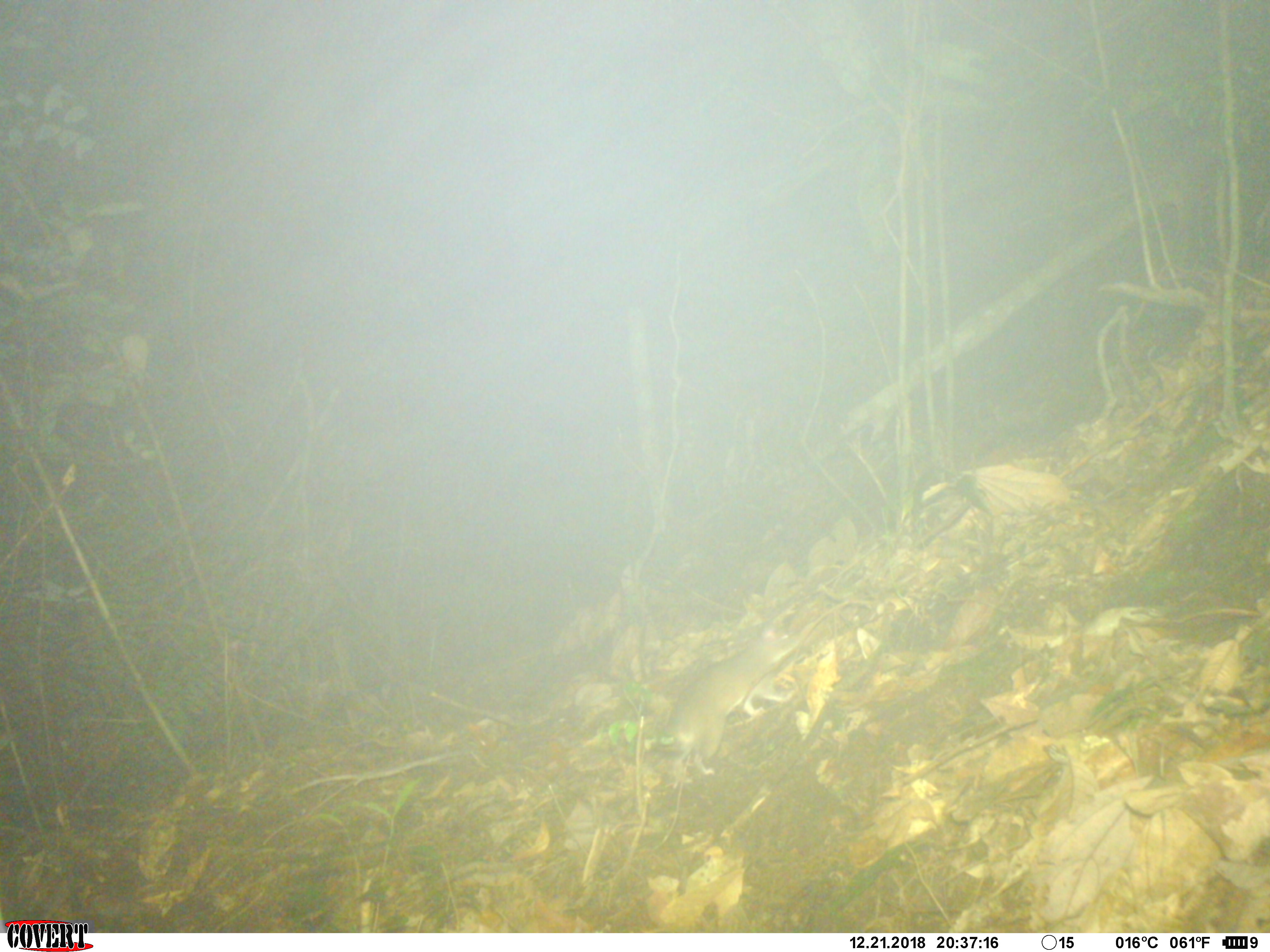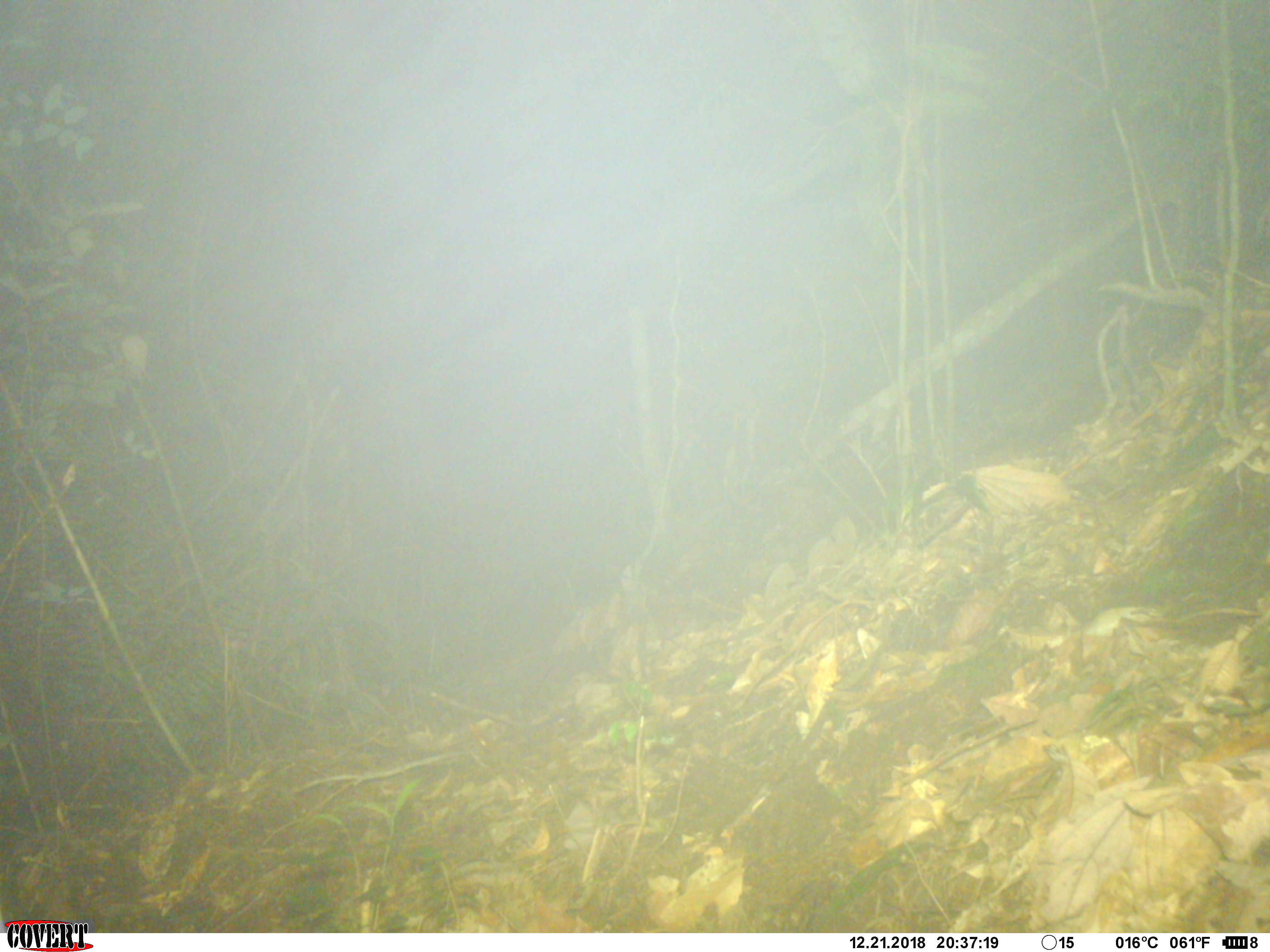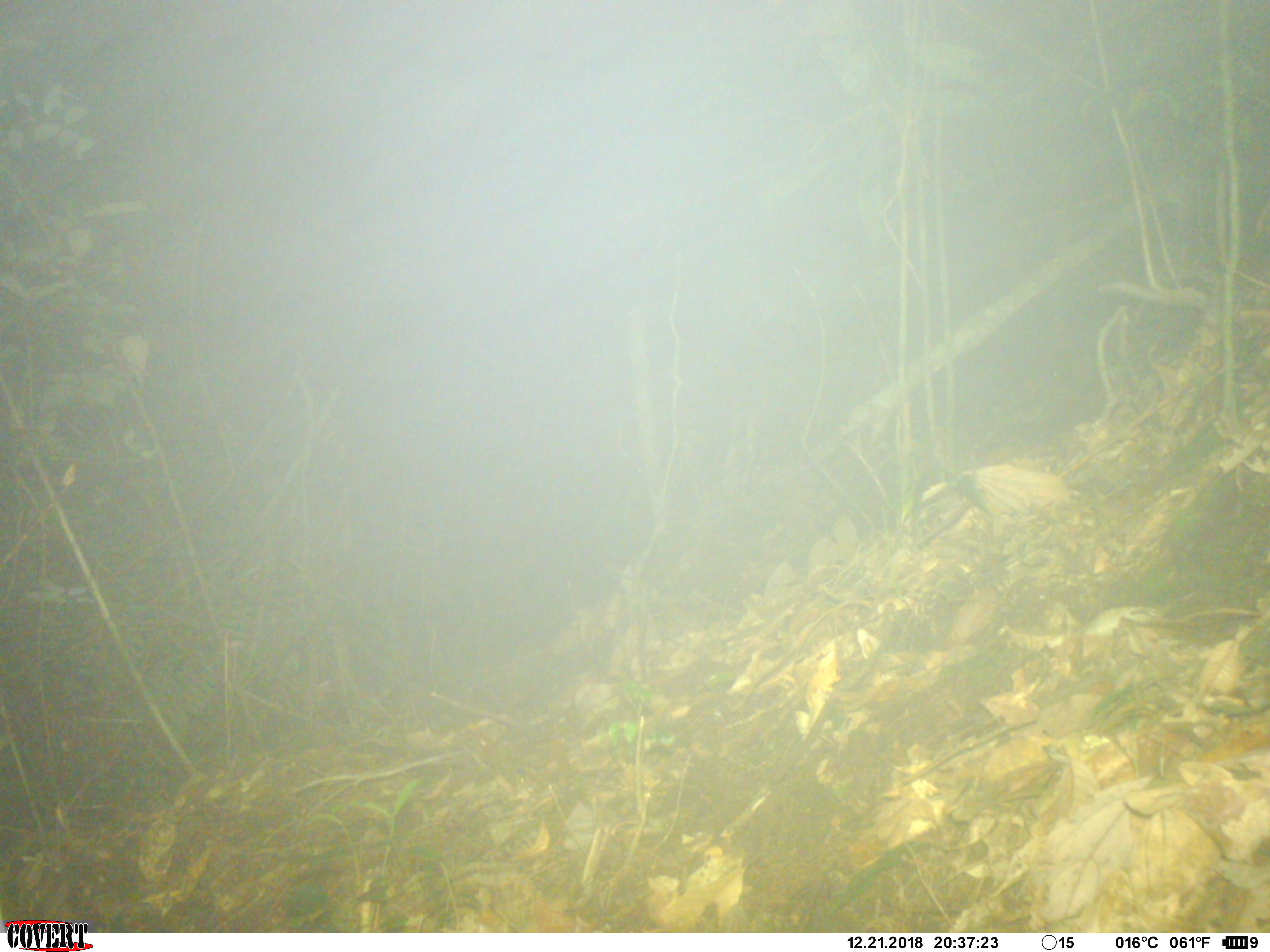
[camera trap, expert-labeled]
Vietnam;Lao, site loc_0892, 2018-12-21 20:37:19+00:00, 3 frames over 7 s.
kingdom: Animalia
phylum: Chordata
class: Mammalia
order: Rodentia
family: Muridae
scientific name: Muridae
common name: old-world mice and rats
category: unidentified murid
Unidentified murid (old-world mice and rats) (Muridae). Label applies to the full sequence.